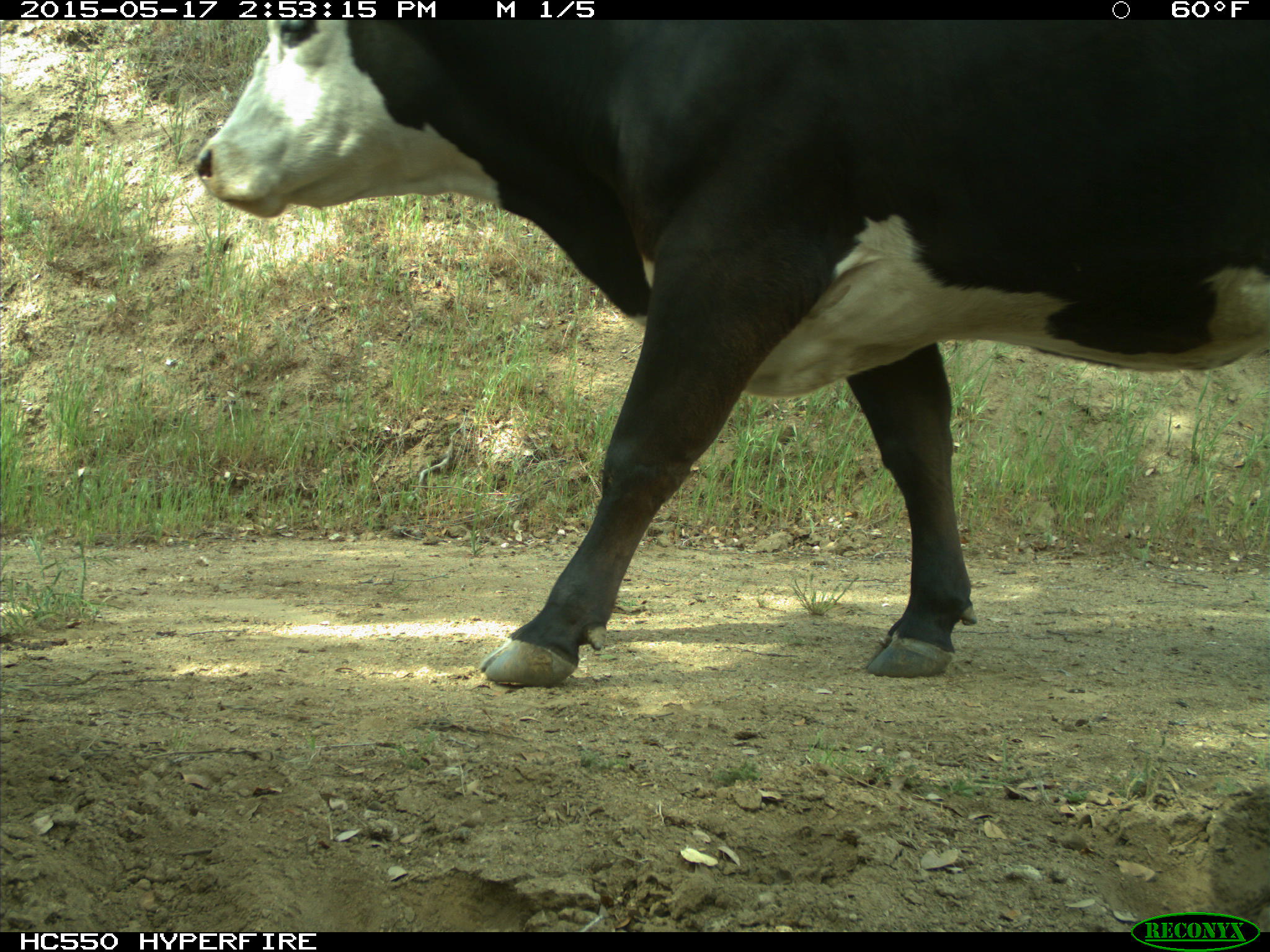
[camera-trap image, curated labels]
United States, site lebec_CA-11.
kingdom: Animalia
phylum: Chordata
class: Mammalia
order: Artiodactyla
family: Bovidae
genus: Bos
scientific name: Bos taurus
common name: domestic cow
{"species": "Bos taurus (domestic cow)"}